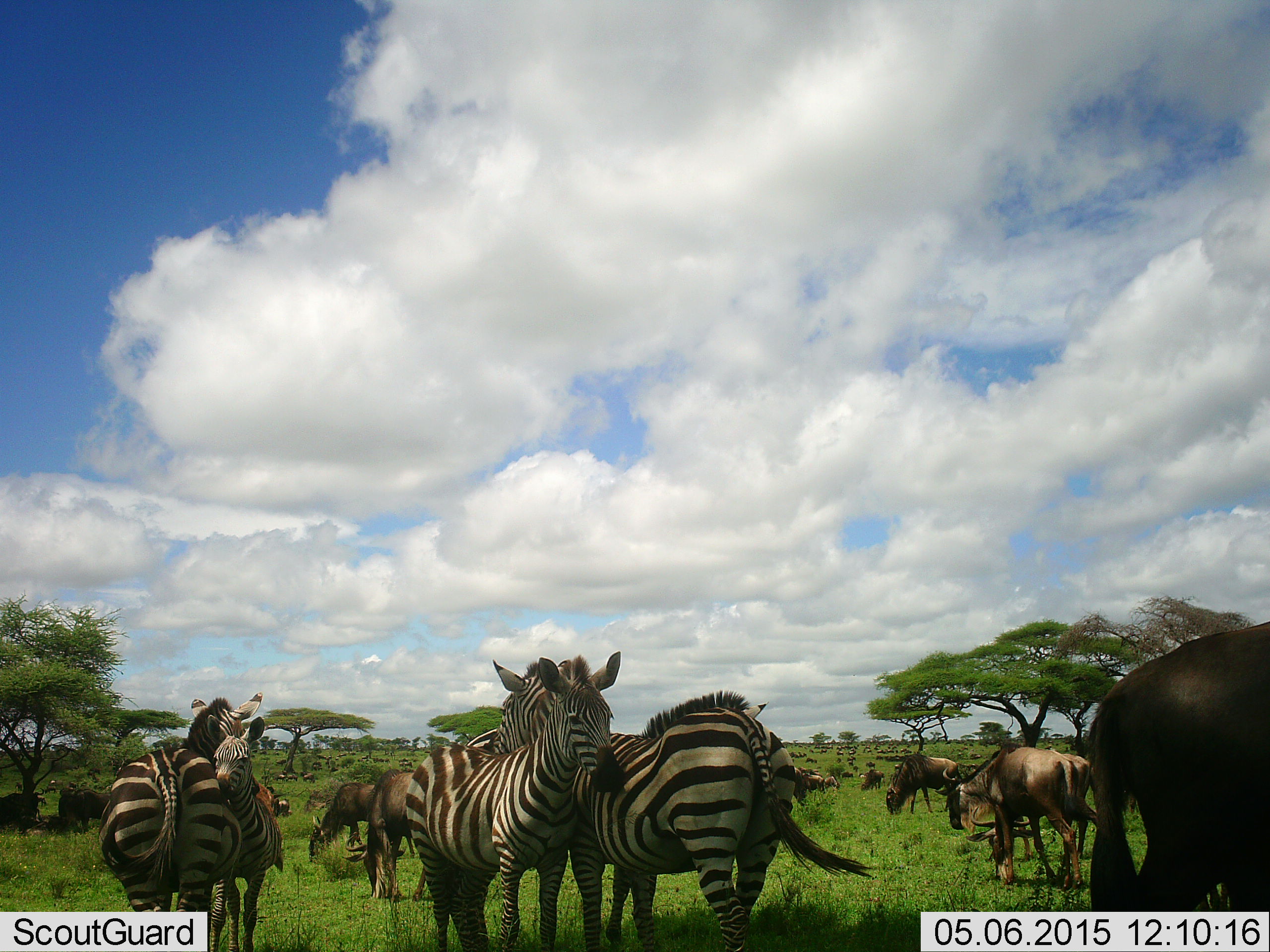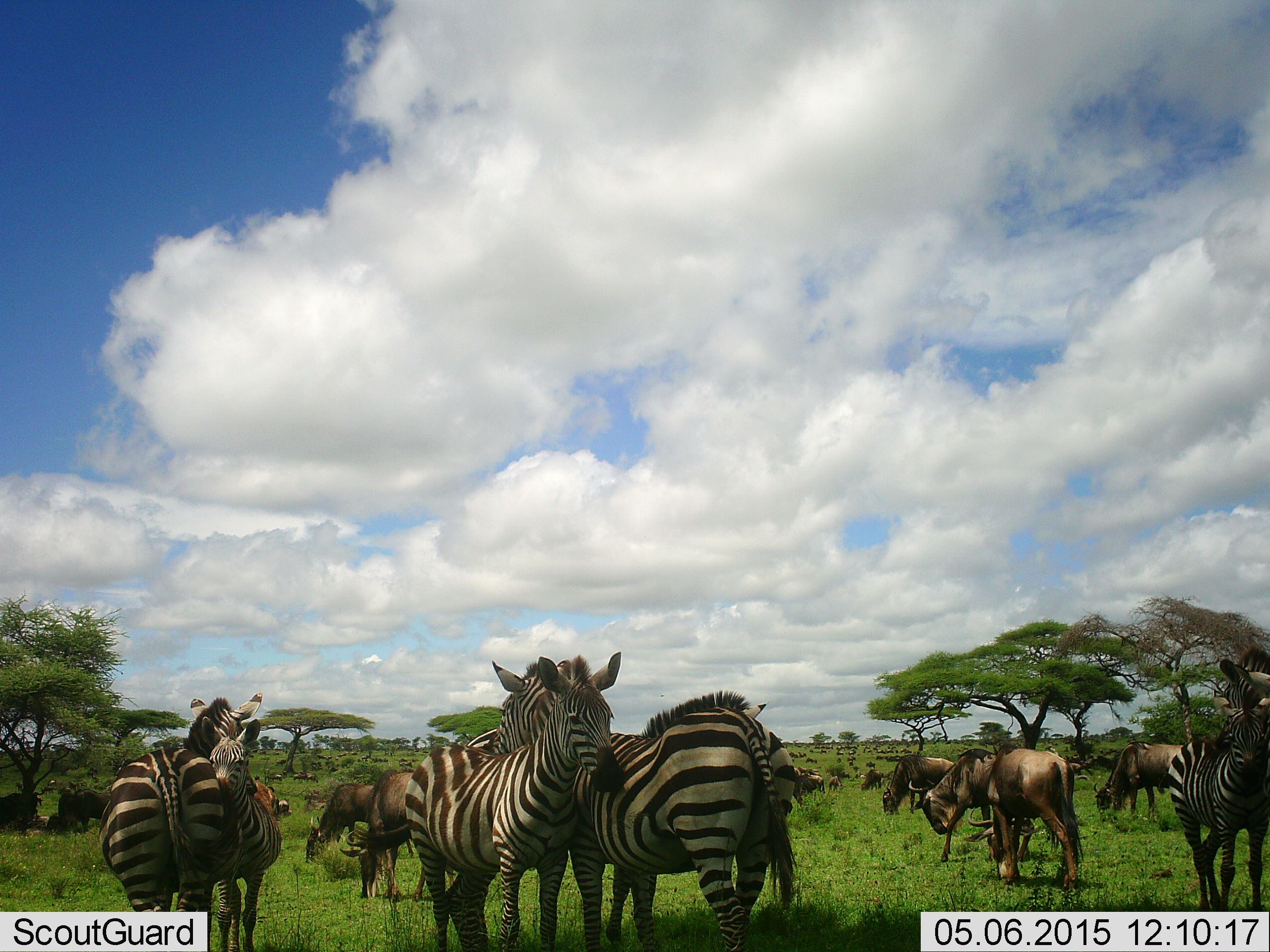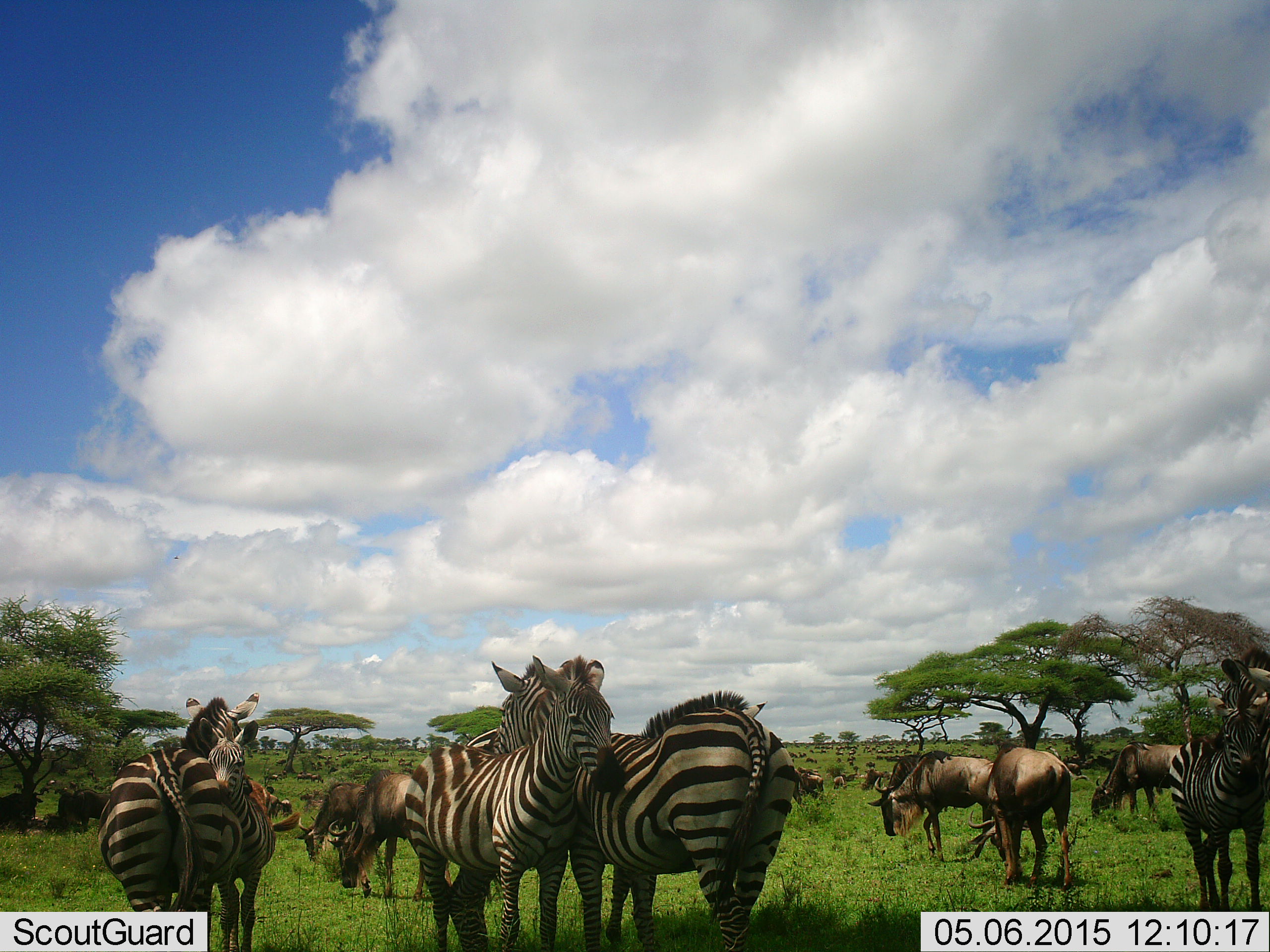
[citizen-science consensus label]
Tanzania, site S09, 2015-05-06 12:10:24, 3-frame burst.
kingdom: Animalia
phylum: Chordata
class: Mammalia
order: Artiodactyla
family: Bovidae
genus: Connochaetes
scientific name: Connochaetes taurinus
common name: blue wildebeest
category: wildebeest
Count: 11-50.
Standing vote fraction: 50%.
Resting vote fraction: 20%.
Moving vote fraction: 20%.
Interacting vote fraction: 0%.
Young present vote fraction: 0%.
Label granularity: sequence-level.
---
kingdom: Animalia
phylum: Chordata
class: Mammalia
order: Perissodactyla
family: Equidae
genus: Equus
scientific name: Equus quagga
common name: plains zebra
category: zebra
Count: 5.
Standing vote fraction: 80%.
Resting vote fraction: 10%.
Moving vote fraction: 10%.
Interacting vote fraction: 60%.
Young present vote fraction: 20%.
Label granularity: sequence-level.